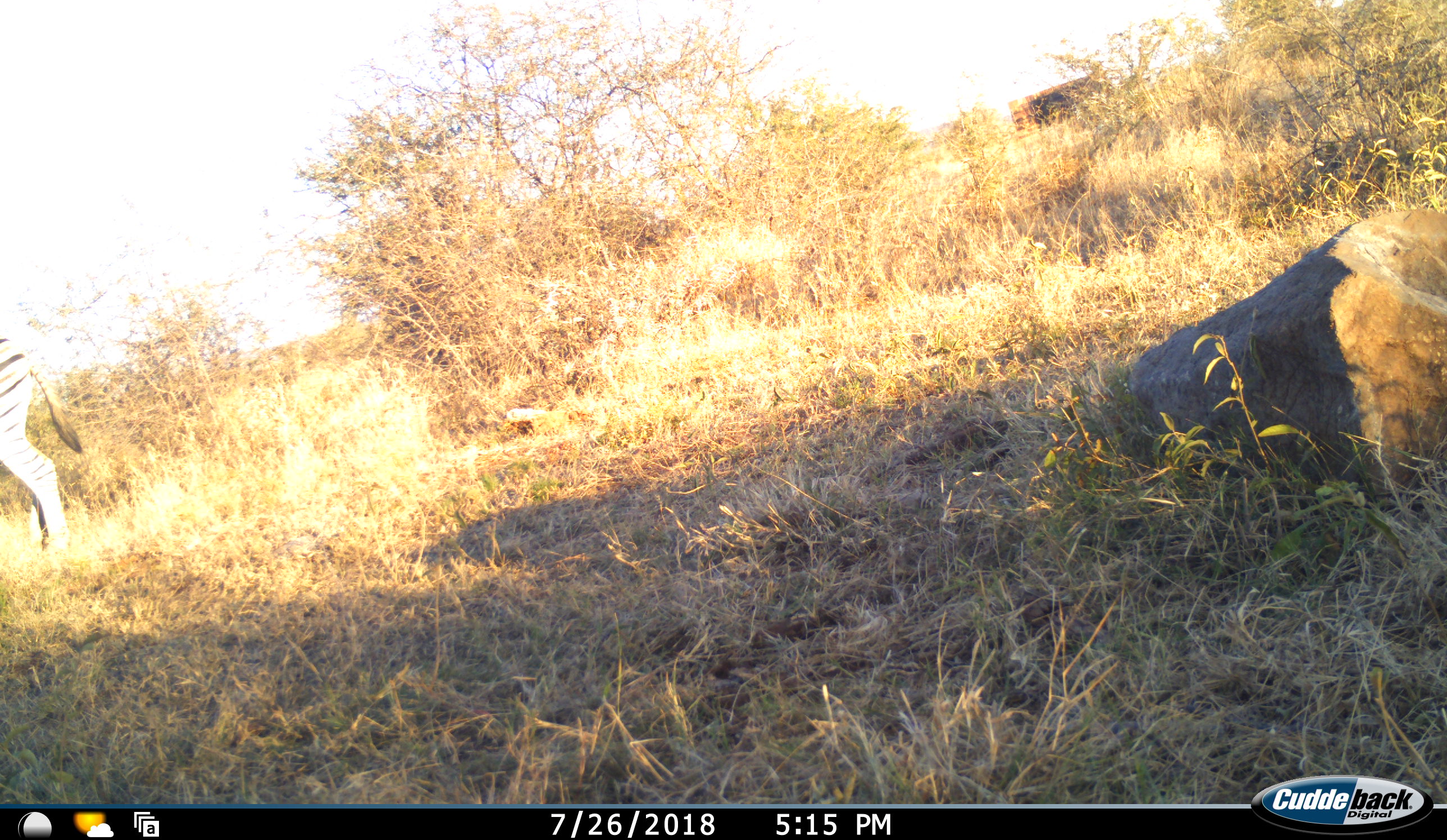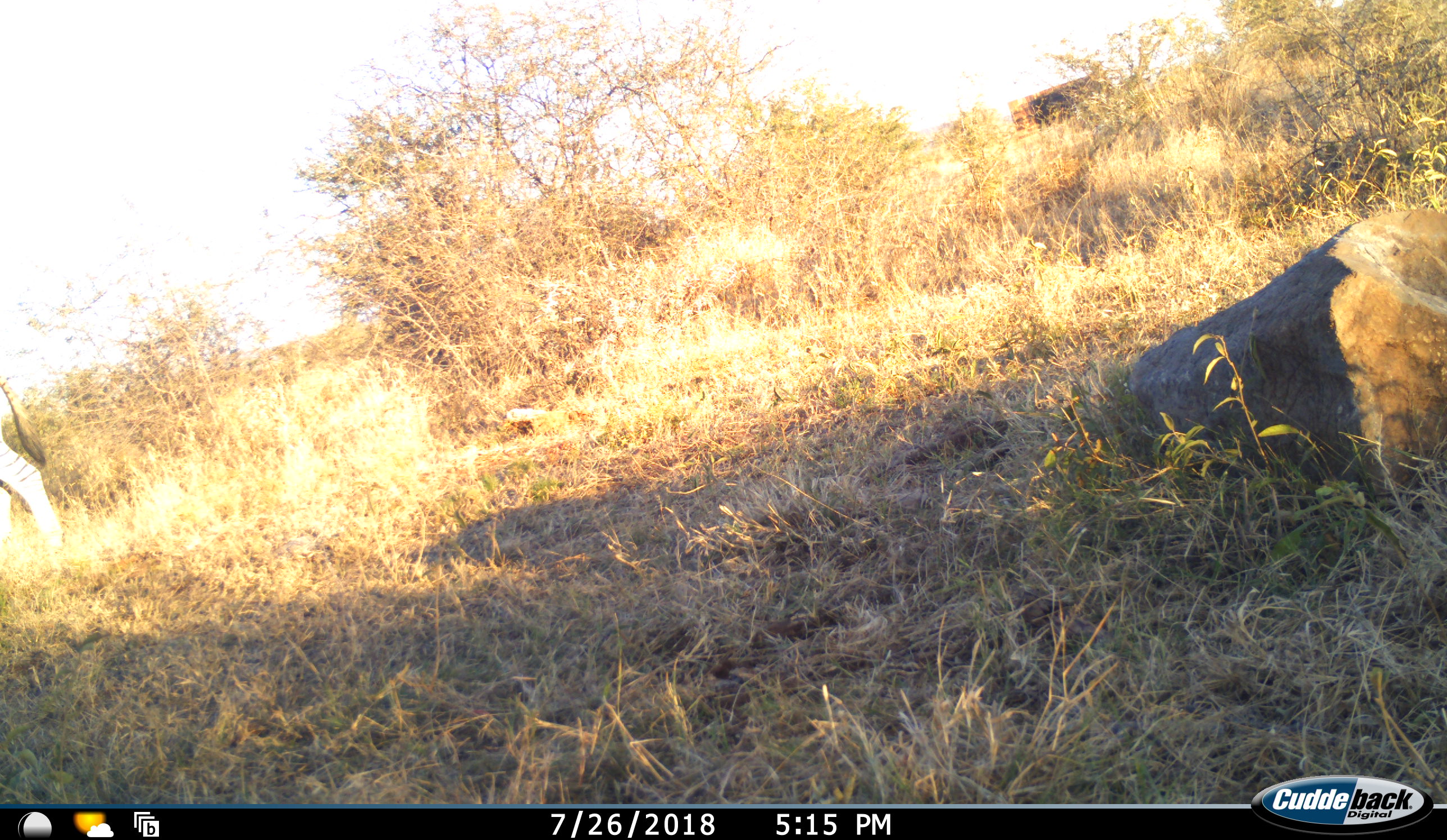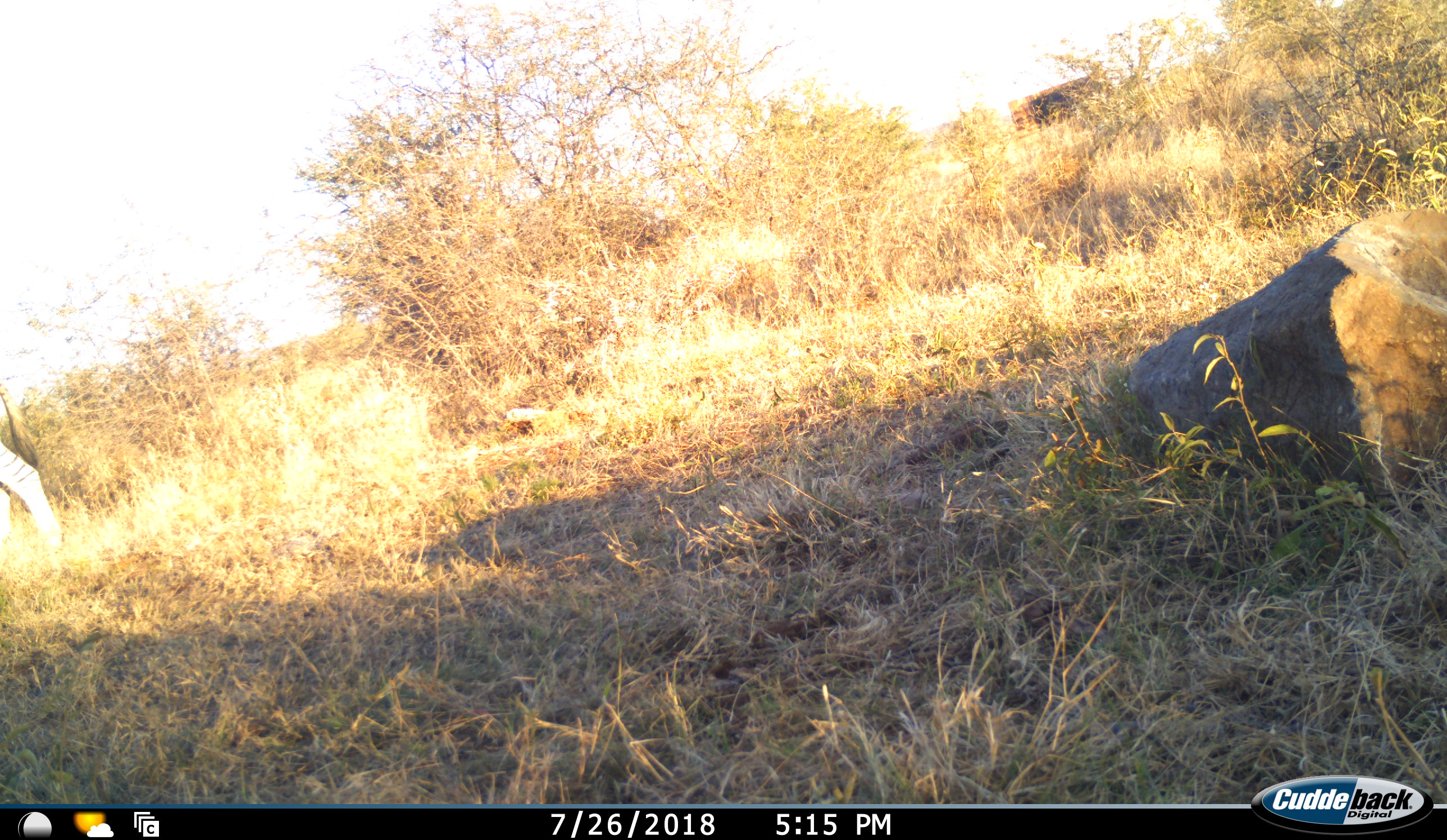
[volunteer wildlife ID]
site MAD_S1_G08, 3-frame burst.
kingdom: Animalia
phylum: Chordata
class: Mammalia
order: Perissodactyla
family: Equidae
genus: Equus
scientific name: Equus quagga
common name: plains zebra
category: zebraplains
Zebraplains (plains zebra) (Equus quagga), count 1. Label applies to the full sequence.